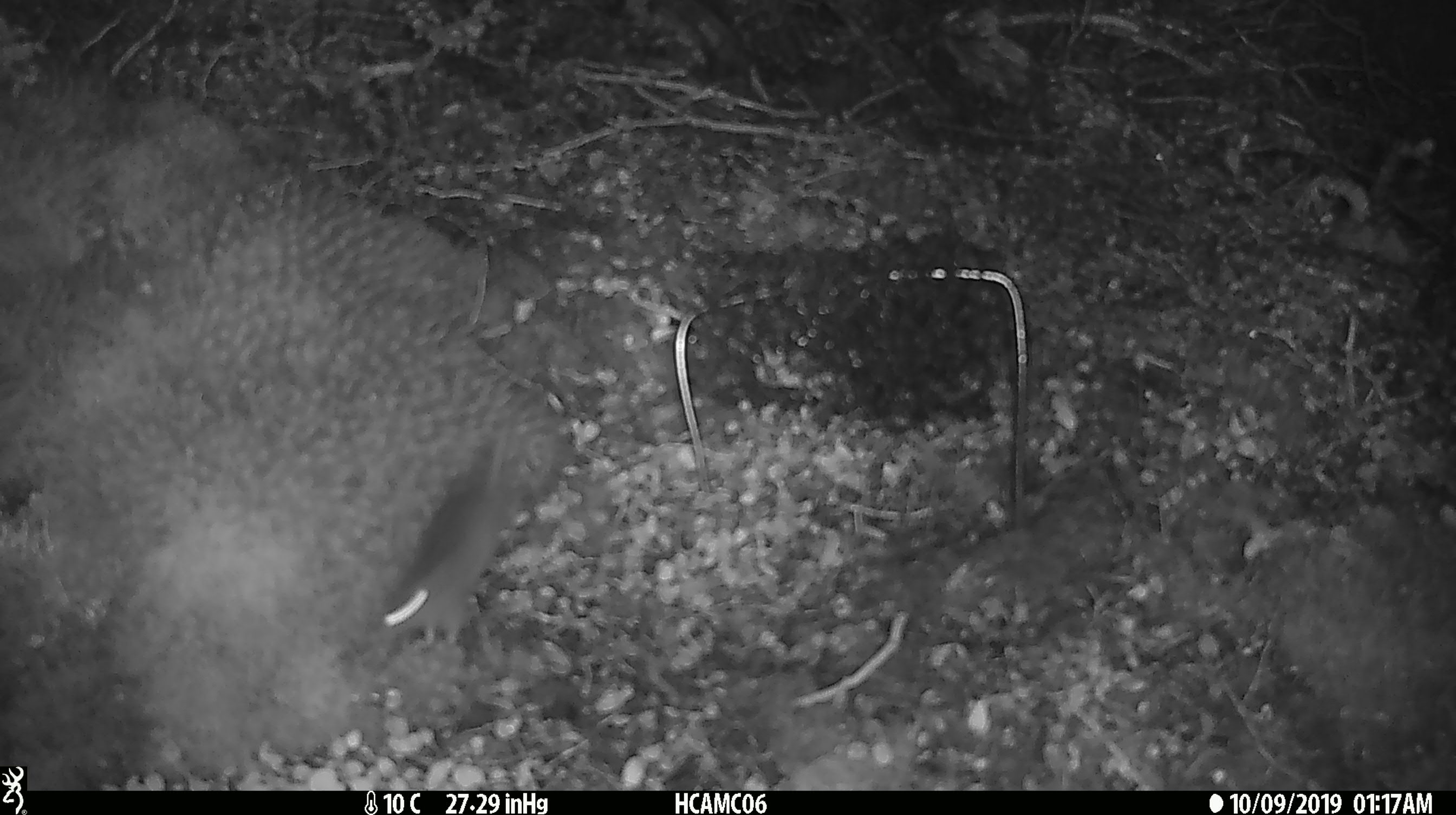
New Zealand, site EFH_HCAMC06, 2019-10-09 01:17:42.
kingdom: Animalia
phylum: Chordata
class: Mammalia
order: Rodentia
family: Muridae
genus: Mus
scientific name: Mus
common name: mouse